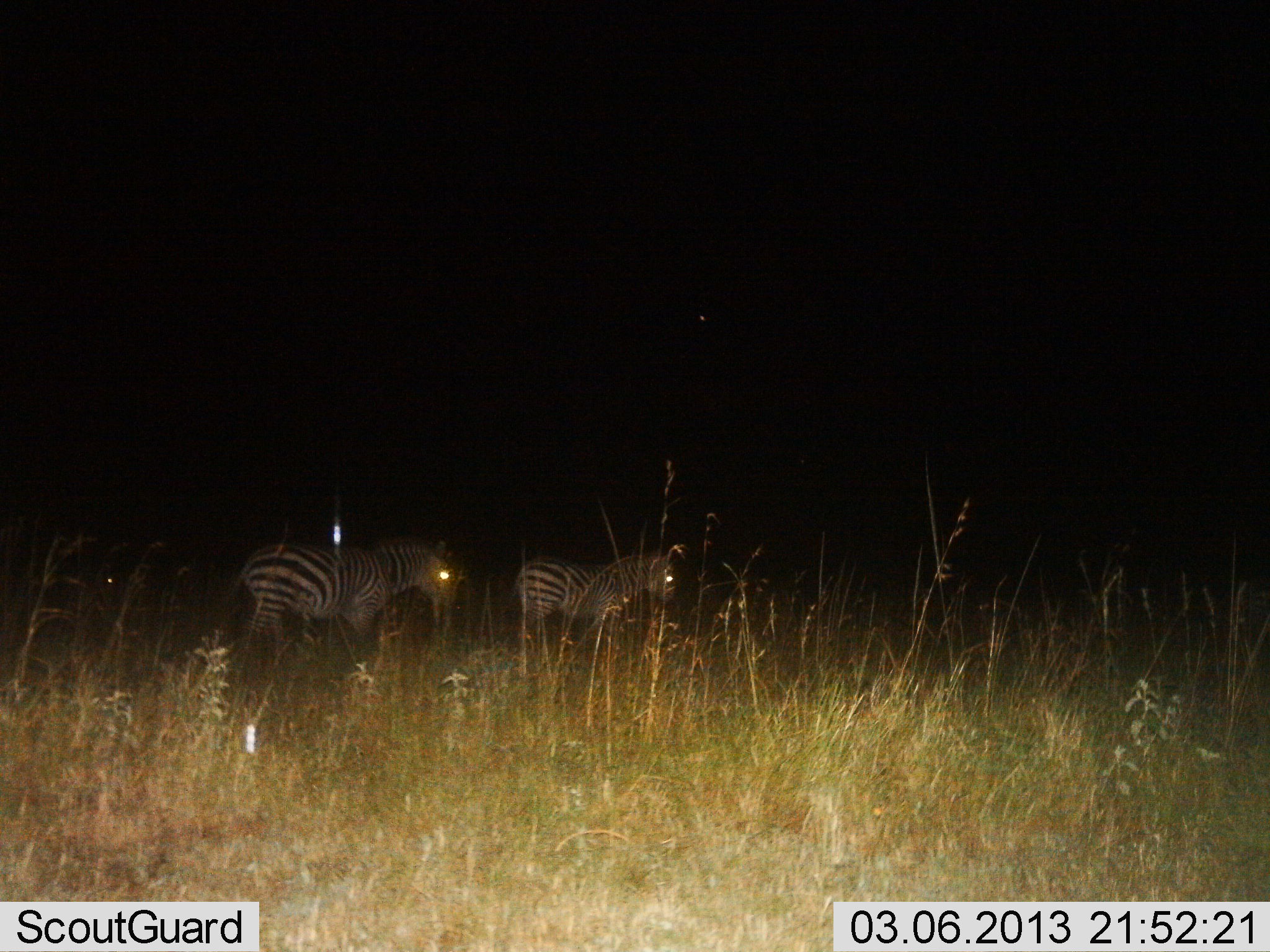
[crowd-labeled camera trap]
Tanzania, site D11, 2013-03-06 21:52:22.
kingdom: Animalia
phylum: Chordata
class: Mammalia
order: Perissodactyla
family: Equidae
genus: Equus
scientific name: Equus quagga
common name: plains zebra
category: zebra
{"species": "zebra (plains zebra) (Equus quagga)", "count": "2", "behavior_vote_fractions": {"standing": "74%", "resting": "0%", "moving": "30%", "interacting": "0%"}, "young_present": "0%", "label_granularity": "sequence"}